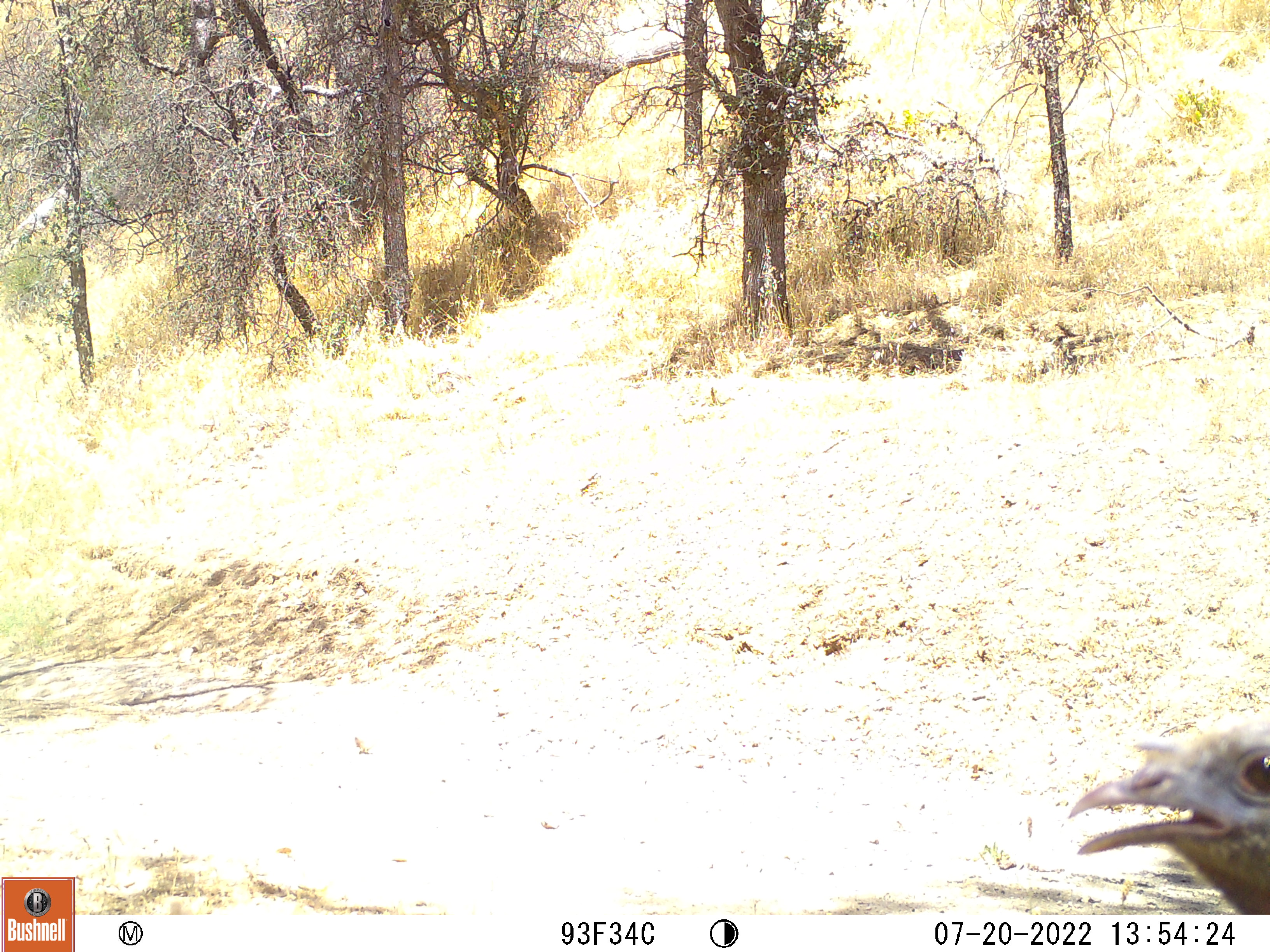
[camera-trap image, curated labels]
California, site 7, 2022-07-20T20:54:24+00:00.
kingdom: Animalia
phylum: Chordata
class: Aves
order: Galliformes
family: Phasianidae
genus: Meleagris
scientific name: Meleagris gallopavo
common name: turkey